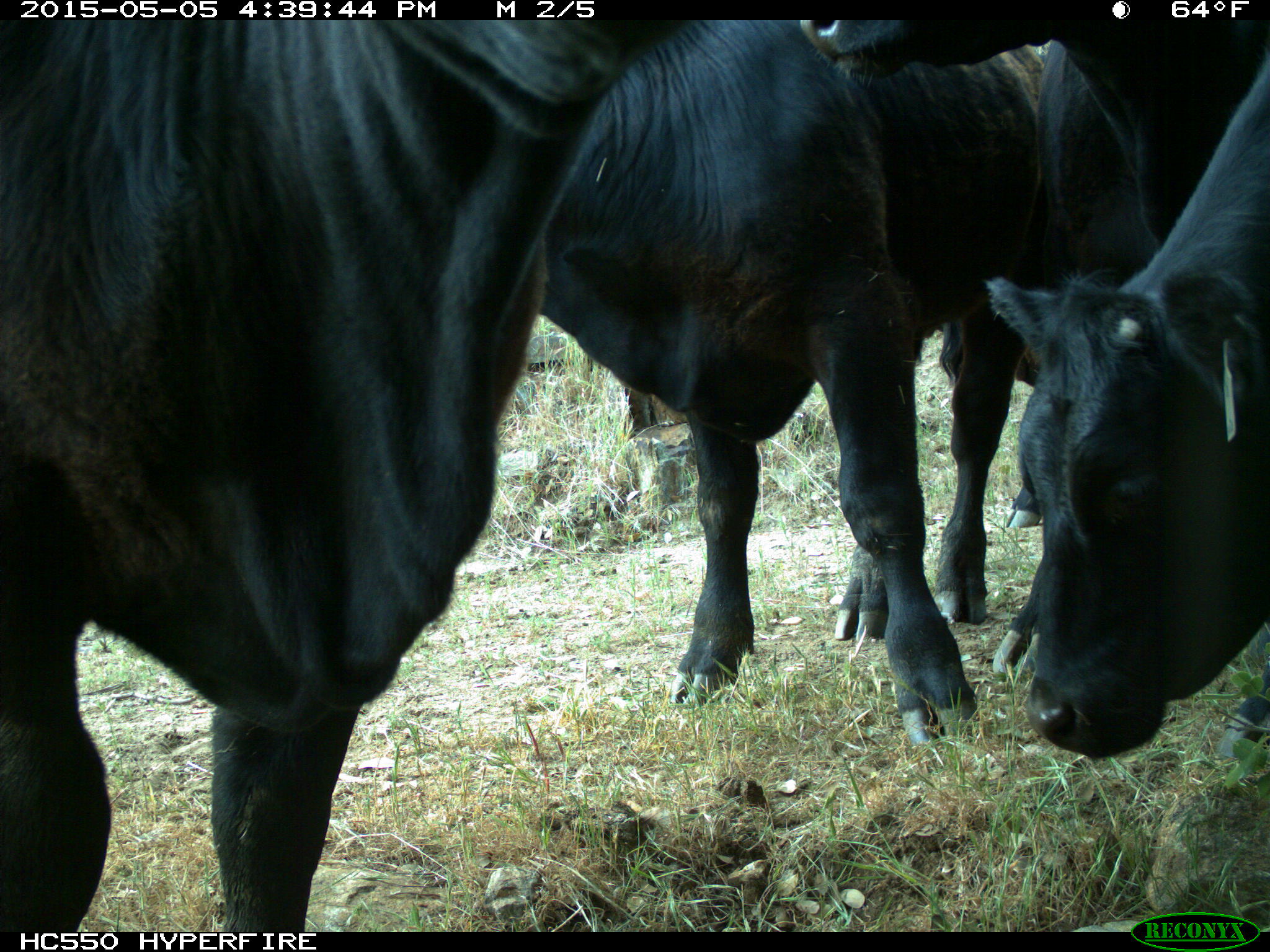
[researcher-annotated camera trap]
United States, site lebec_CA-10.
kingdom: Animalia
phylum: Chordata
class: Mammalia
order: Artiodactyla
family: Bovidae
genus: Bos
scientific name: Bos taurus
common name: domestic cow